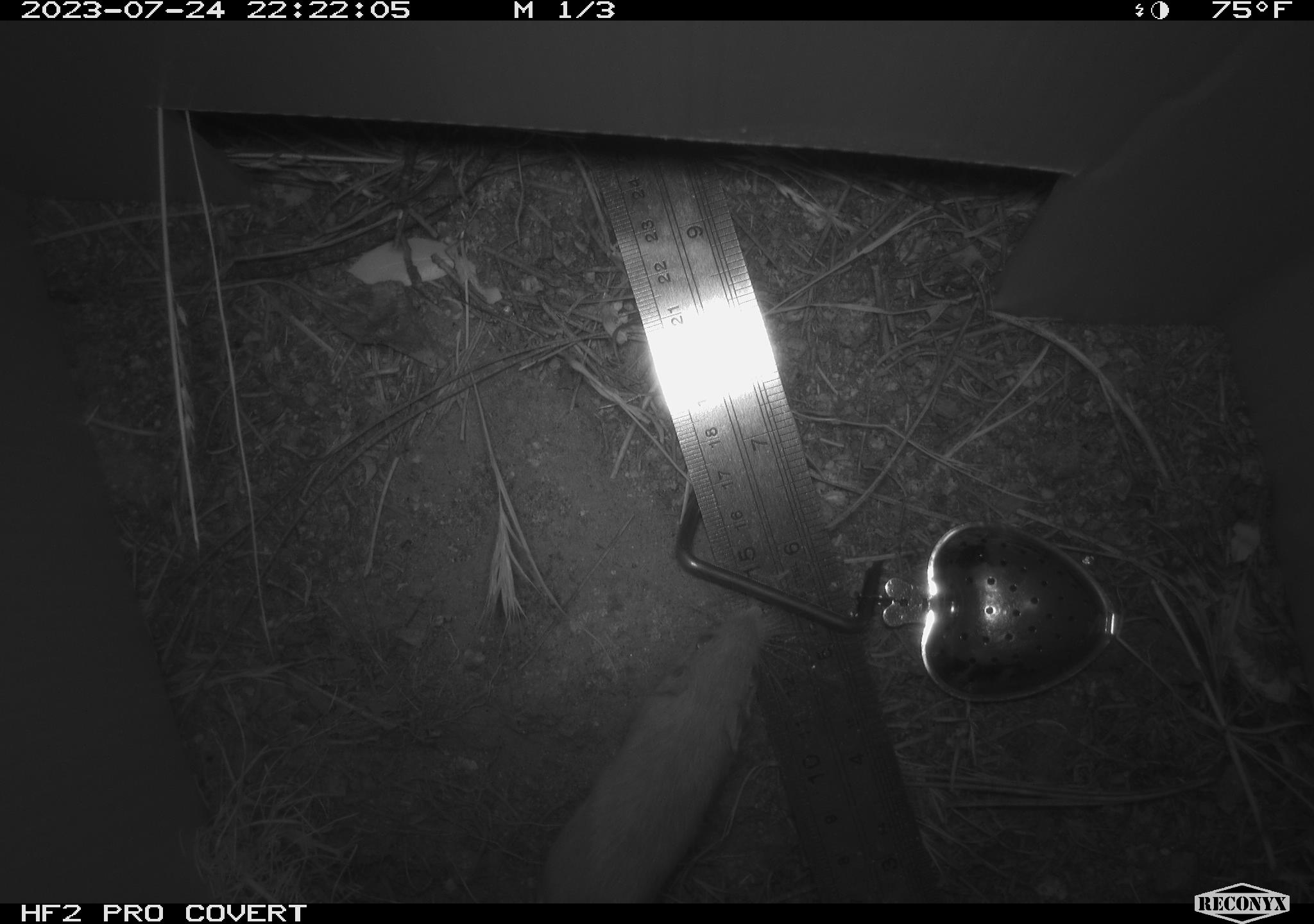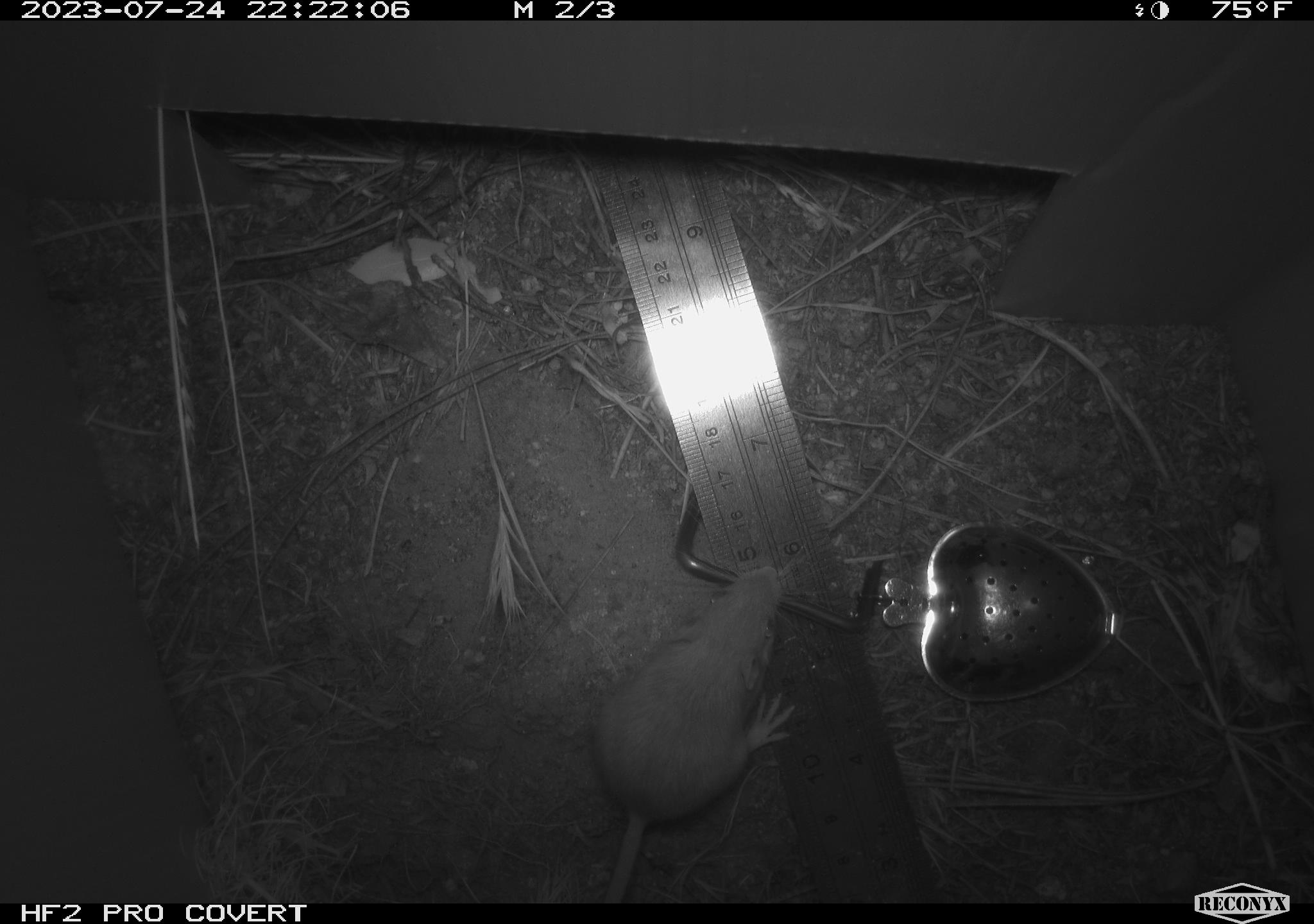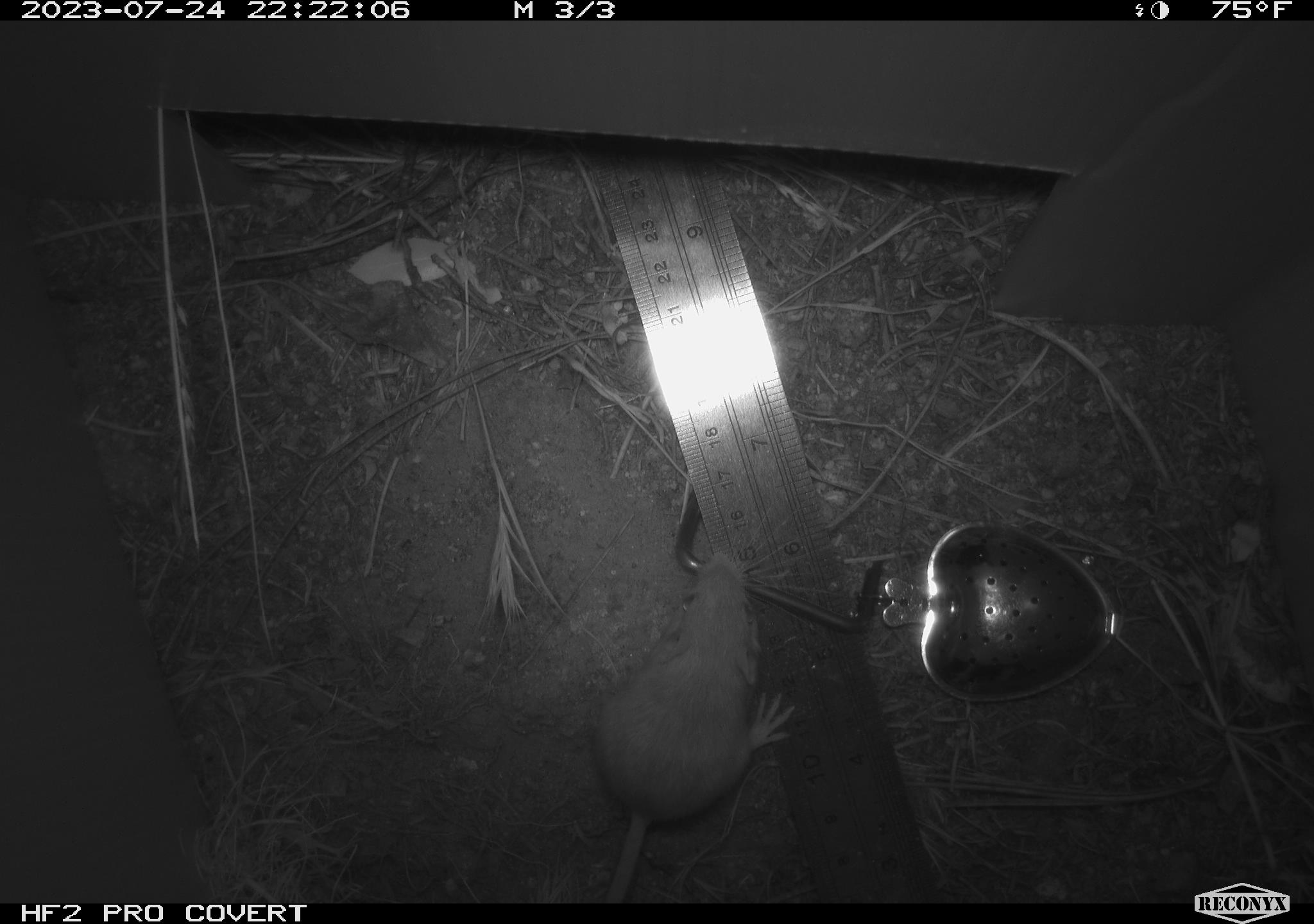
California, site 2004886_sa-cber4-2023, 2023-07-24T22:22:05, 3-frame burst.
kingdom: Animalia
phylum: Chordata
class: Mammalia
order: Rodentia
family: Heteromyidae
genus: Dipodomys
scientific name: Dipodomys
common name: kangaroo rats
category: dipodomys species